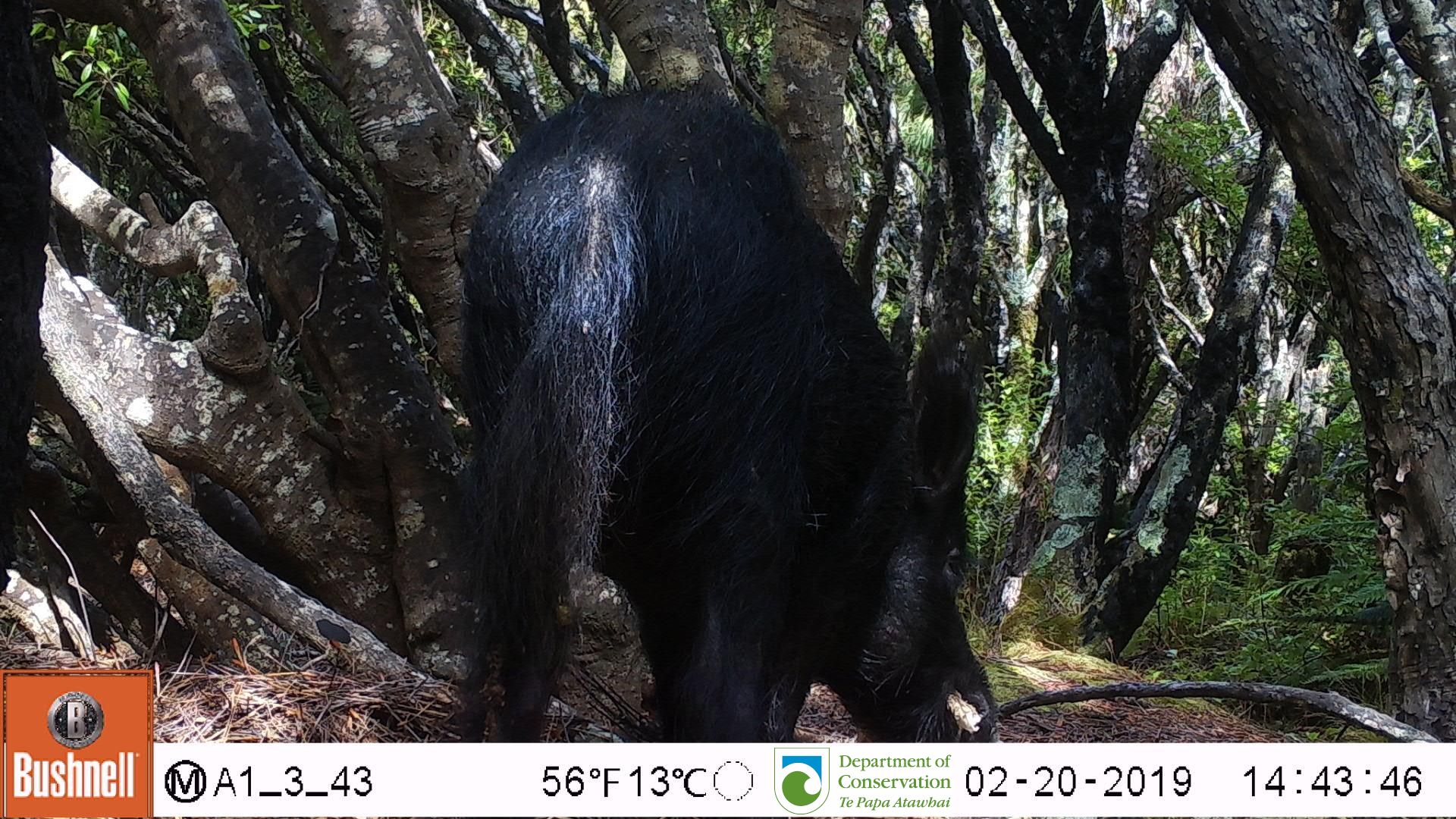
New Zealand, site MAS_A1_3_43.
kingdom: Animalia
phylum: Chordata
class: Mammalia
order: Artiodactyla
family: Suidae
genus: Sus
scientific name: Sus scrofa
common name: pig